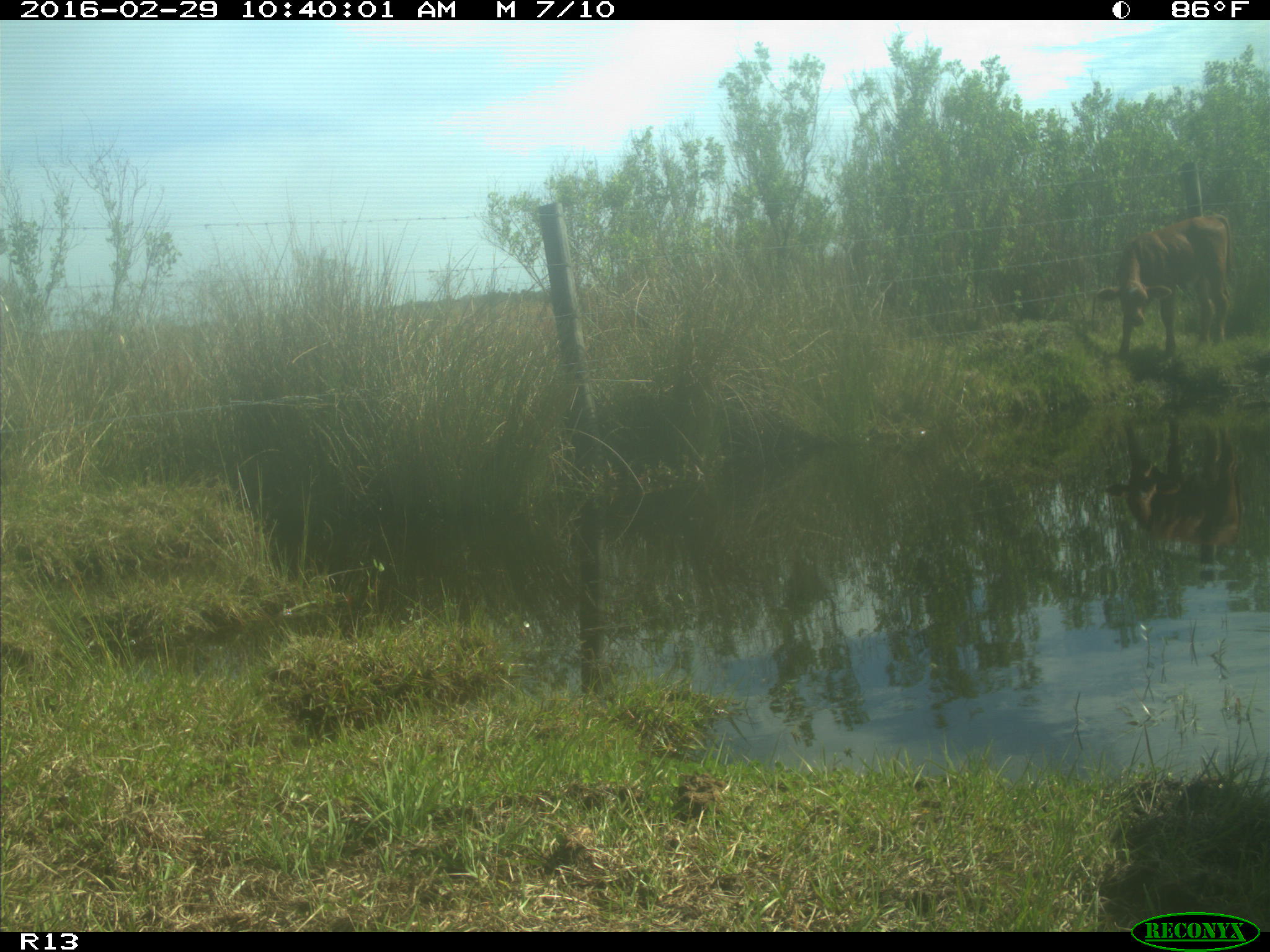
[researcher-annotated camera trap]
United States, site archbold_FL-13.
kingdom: Animalia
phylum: Chordata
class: Mammalia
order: Artiodactyla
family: Bovidae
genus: Bos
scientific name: Bos taurus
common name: domestic cow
Bos taurus (domestic cow).